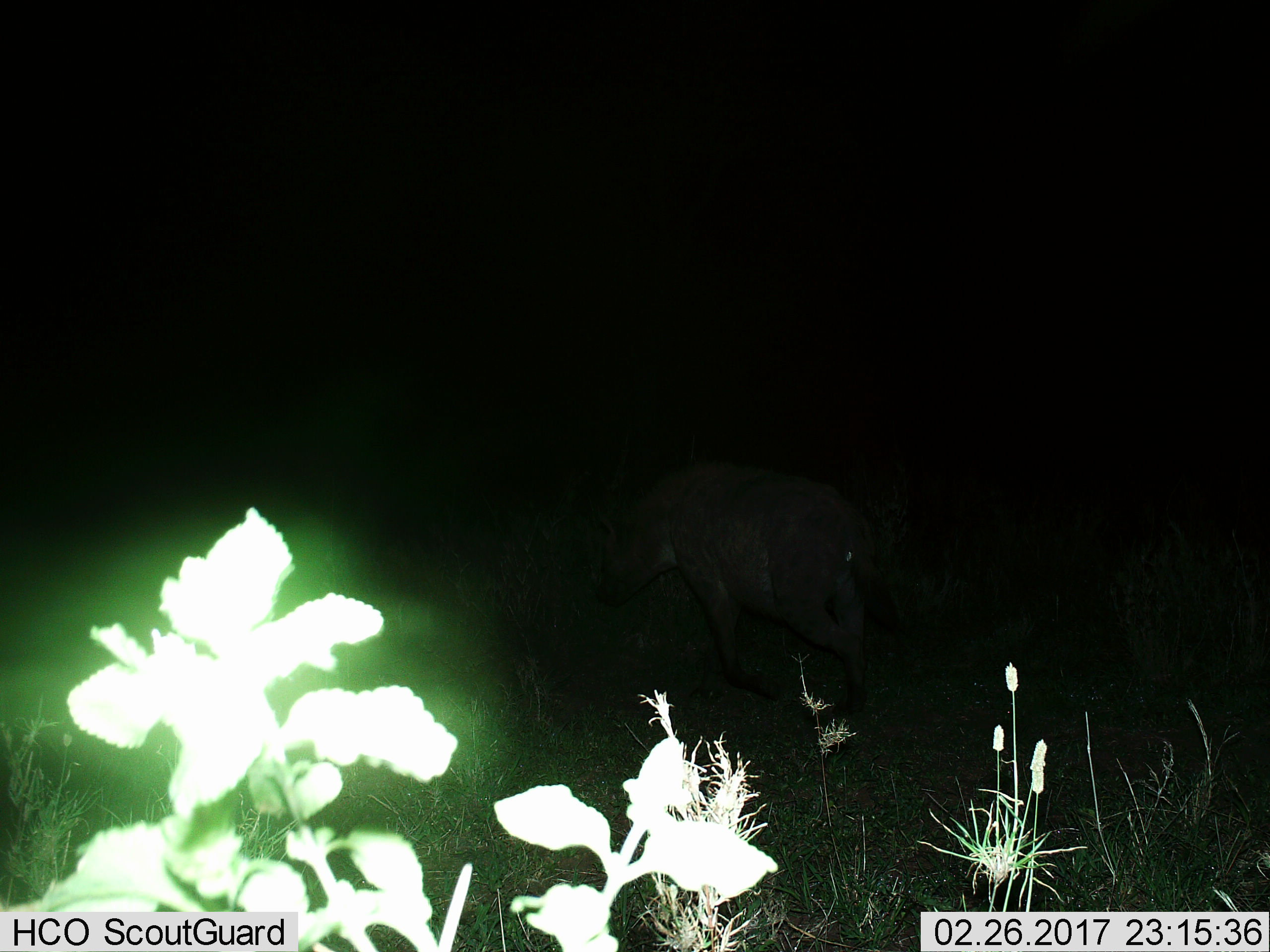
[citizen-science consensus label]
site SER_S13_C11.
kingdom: Animalia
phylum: Chordata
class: Mammalia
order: Carnivora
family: Hyaenidae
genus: Crocuta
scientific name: Crocuta crocuta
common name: spotted hyena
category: hyenaspotted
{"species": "hyenaspotted (spotted hyena) (Crocuta crocuta)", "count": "1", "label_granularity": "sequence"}